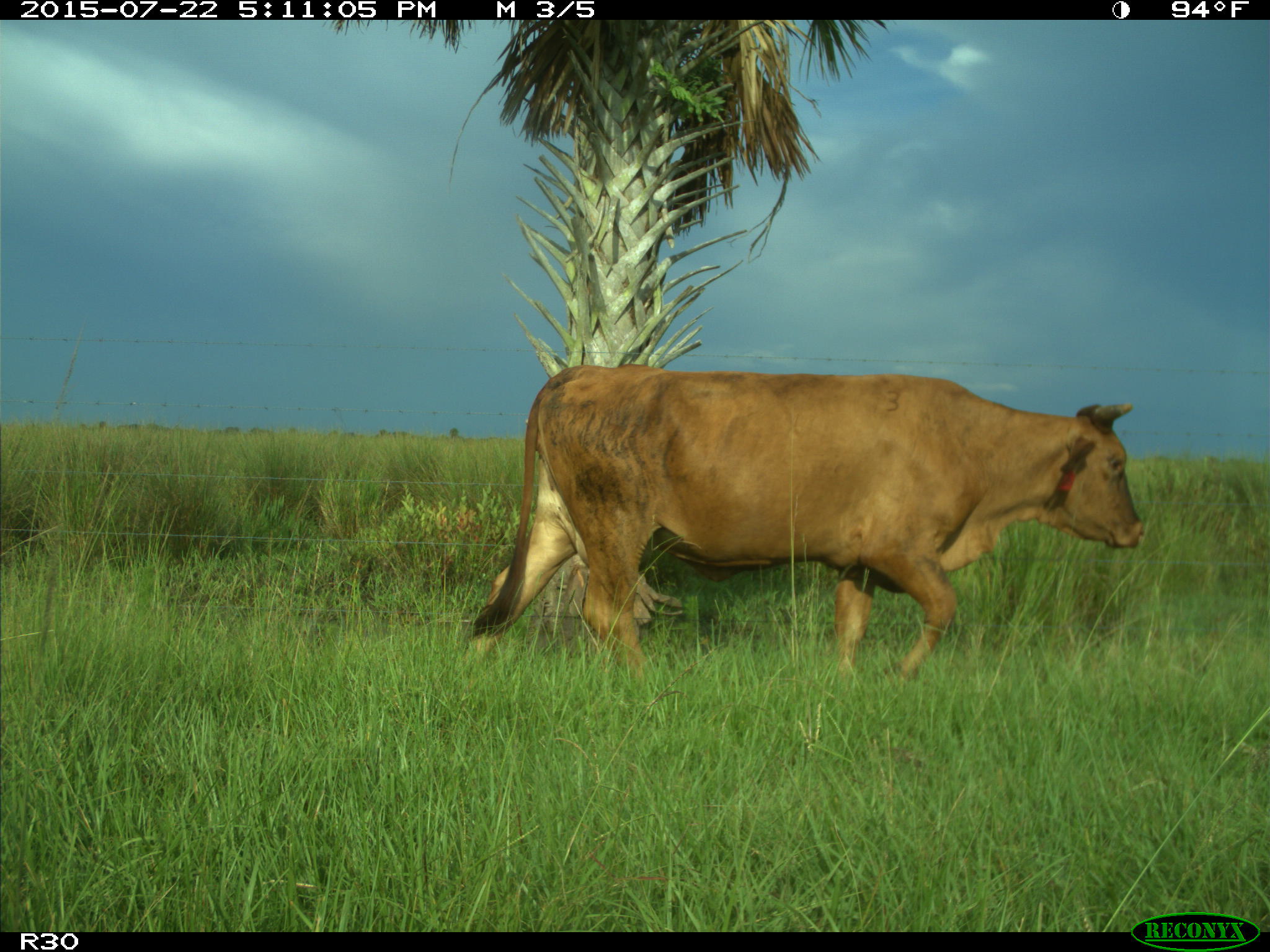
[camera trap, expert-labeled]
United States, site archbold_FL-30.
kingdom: Animalia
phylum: Chordata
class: Mammalia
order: Artiodactyla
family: Bovidae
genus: Bos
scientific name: Bos taurus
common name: domestic cow